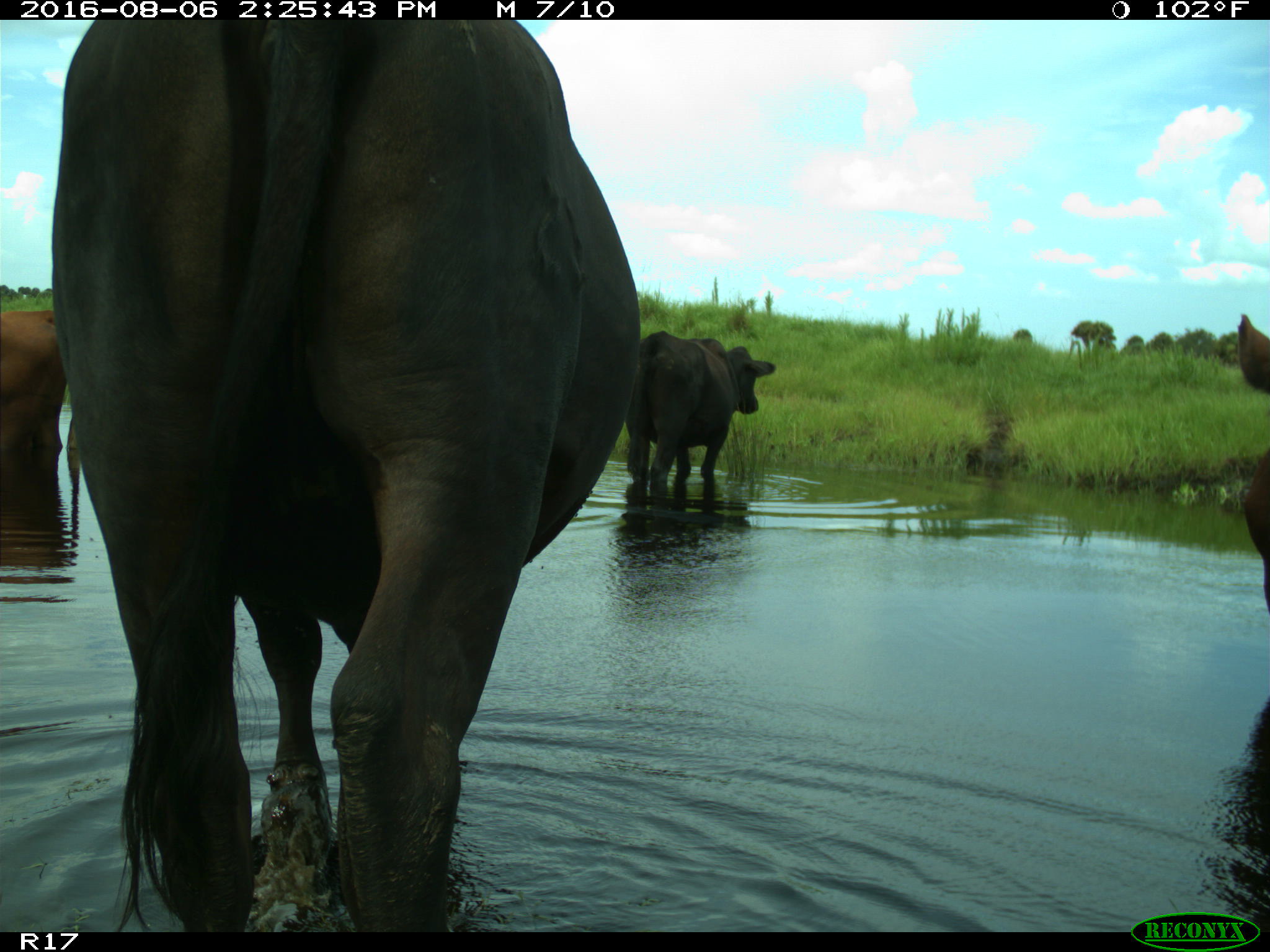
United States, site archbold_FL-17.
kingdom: Animalia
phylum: Chordata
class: Mammalia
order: Artiodactyla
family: Bovidae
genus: Bos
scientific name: Bos taurus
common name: domestic cow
Bos taurus (domestic cow).